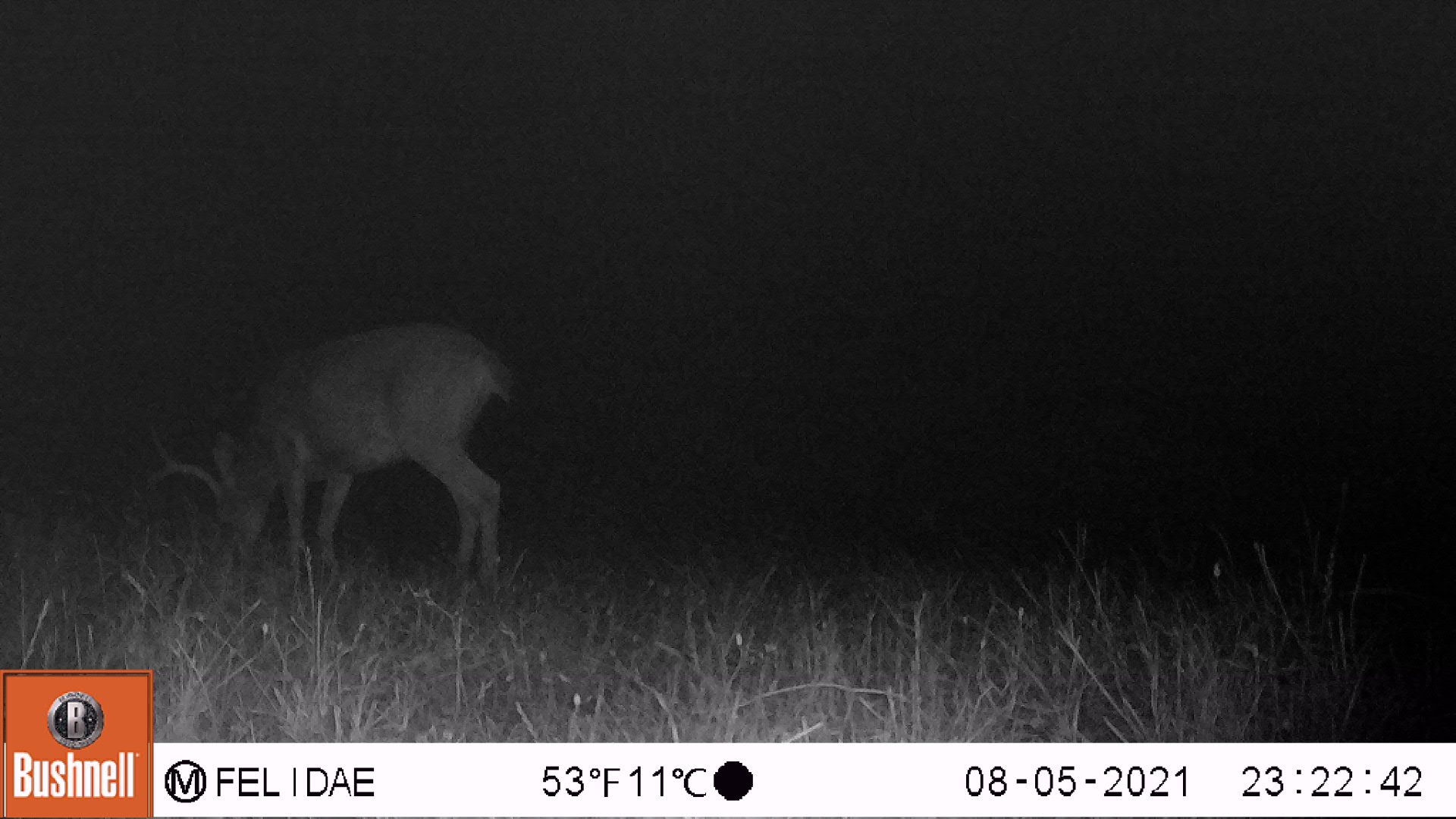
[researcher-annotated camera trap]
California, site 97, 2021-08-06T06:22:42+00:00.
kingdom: Animalia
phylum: Chordata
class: Mammalia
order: Artiodactyla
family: Cervidae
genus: Odocoileus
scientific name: Odocoileus hemionus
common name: mule deer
Mule deer (Odocoileus hemionus).